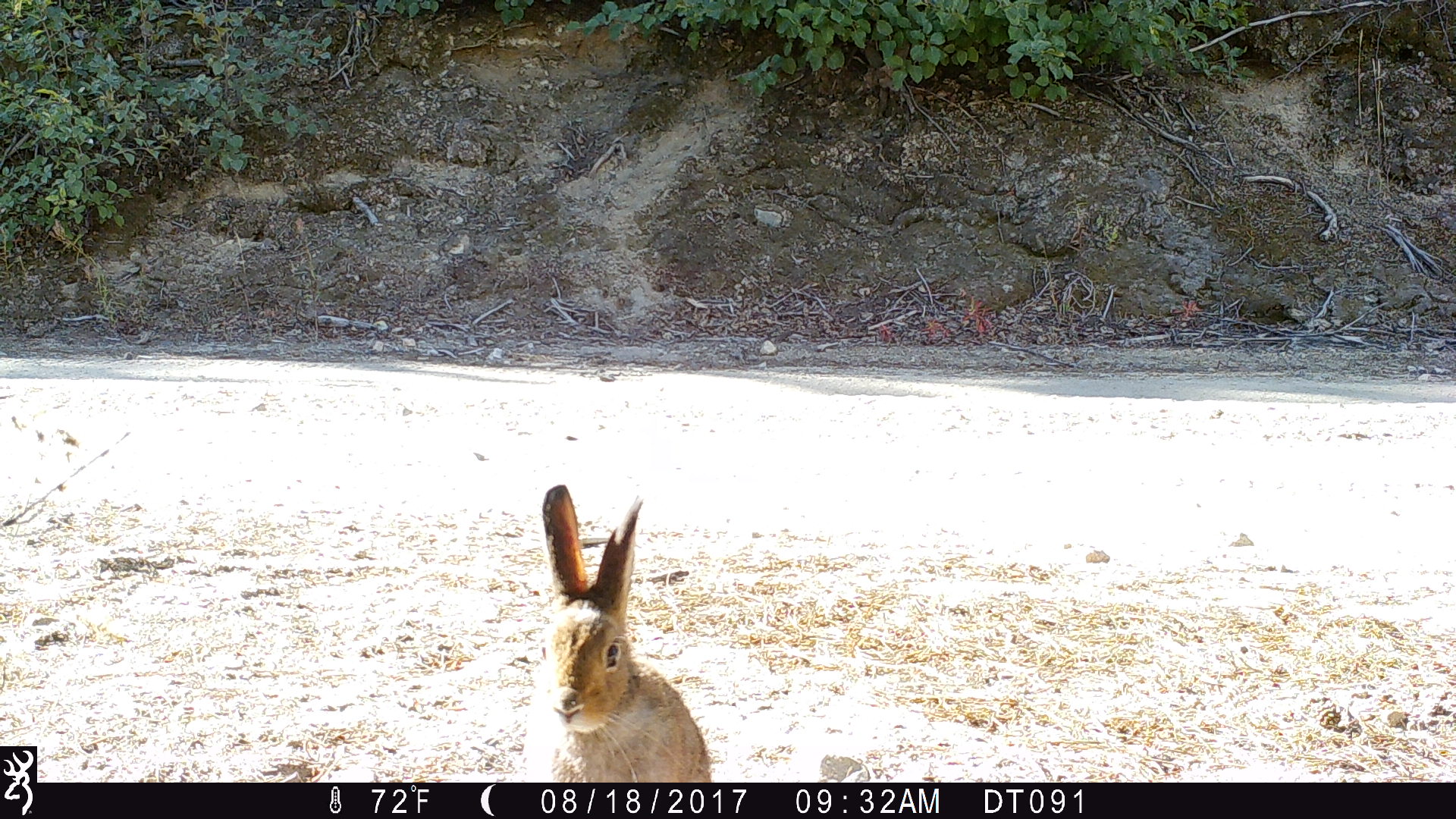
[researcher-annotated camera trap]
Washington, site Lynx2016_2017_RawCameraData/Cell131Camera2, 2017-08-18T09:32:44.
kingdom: Animalia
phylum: Chordata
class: Mammalia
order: Lagomorpha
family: Leporidae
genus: Lepus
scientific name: Lepus americanus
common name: snowshoe hare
Lepus americanus (snowshoe hare). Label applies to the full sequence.